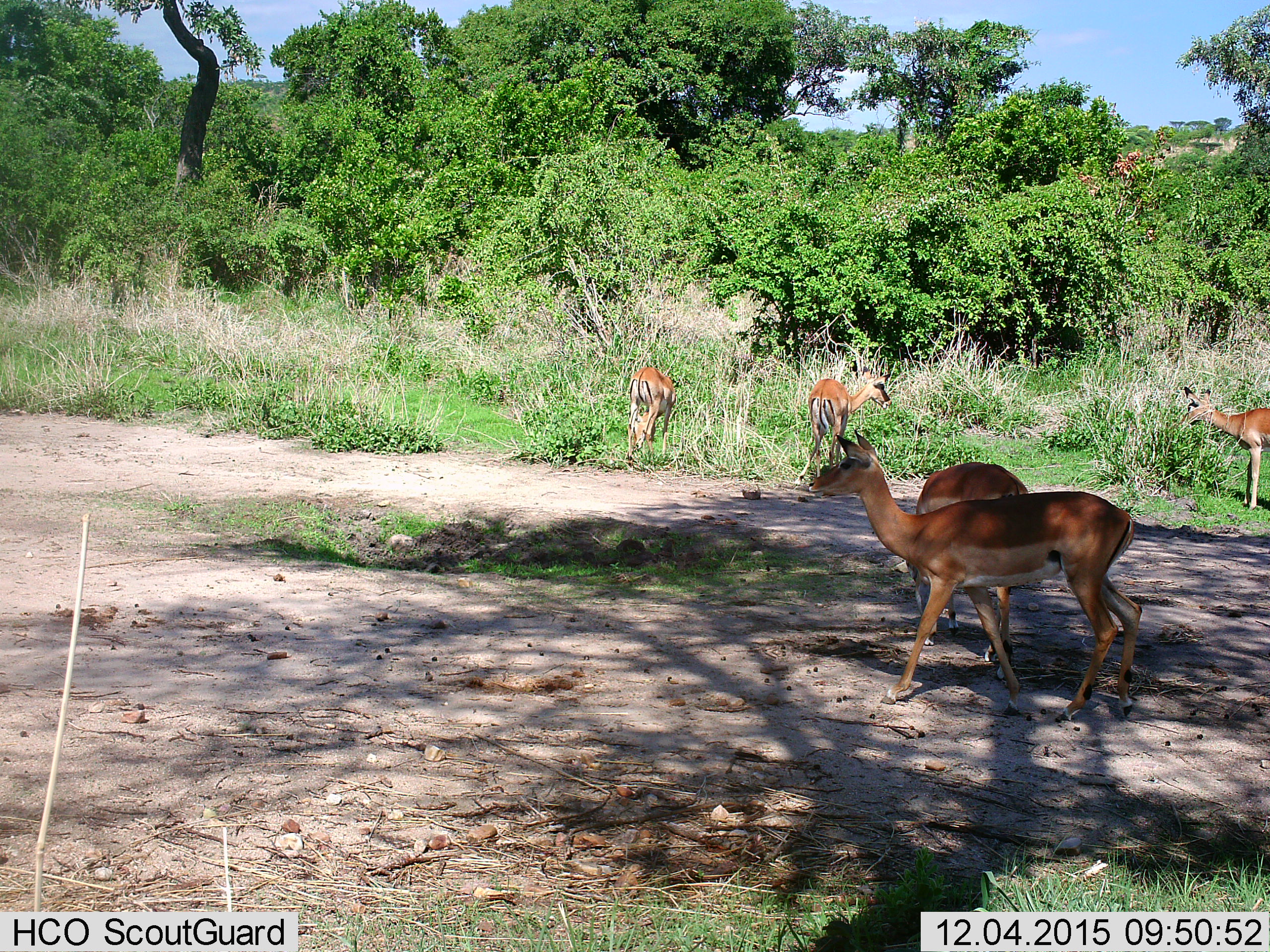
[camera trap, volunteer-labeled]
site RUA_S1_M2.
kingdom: Animalia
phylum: Chordata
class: Mammalia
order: Artiodactyla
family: Bovidae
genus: Aepyceros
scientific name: Aepyceros melampus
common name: impala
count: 5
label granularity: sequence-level